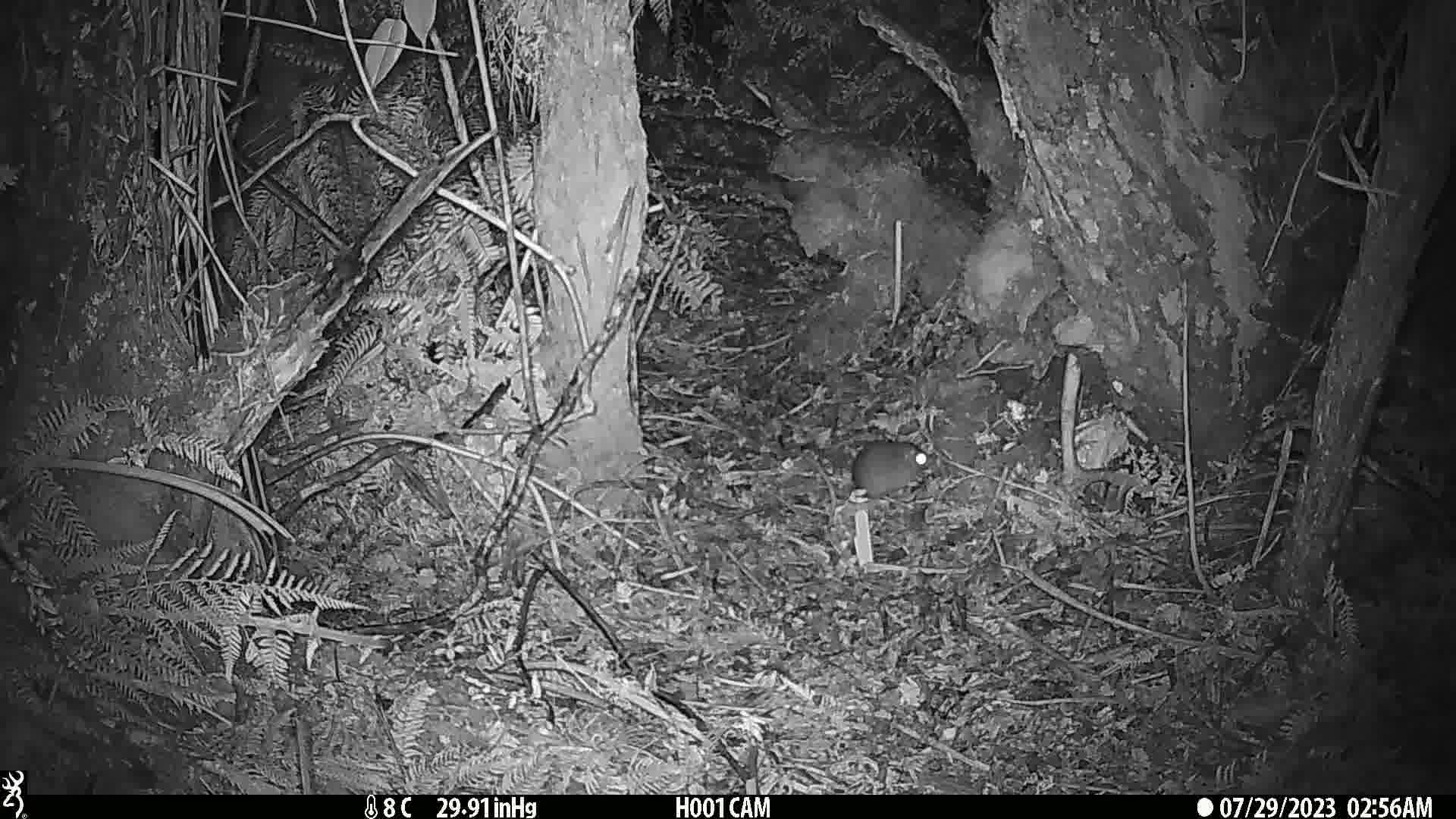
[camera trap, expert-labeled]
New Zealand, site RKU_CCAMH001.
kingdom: Animalia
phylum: Chordata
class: Mammalia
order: Rodentia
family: Muridae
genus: Rattus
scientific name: Rattus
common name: rat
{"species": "rat (Rattus)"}